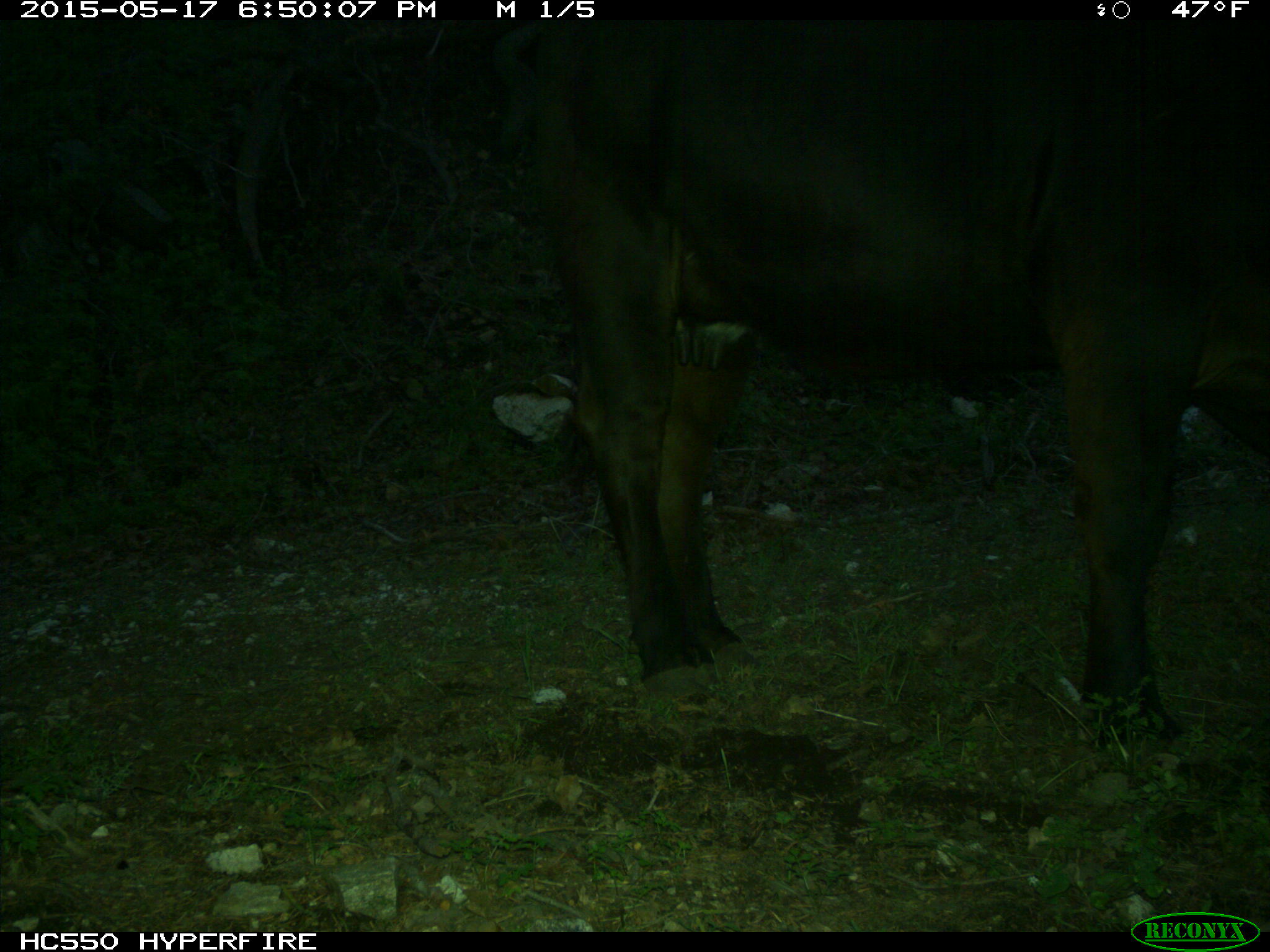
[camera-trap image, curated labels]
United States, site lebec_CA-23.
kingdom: Animalia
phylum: Chordata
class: Mammalia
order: Artiodactyla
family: Bovidae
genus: Bos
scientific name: Bos taurus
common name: domestic cow